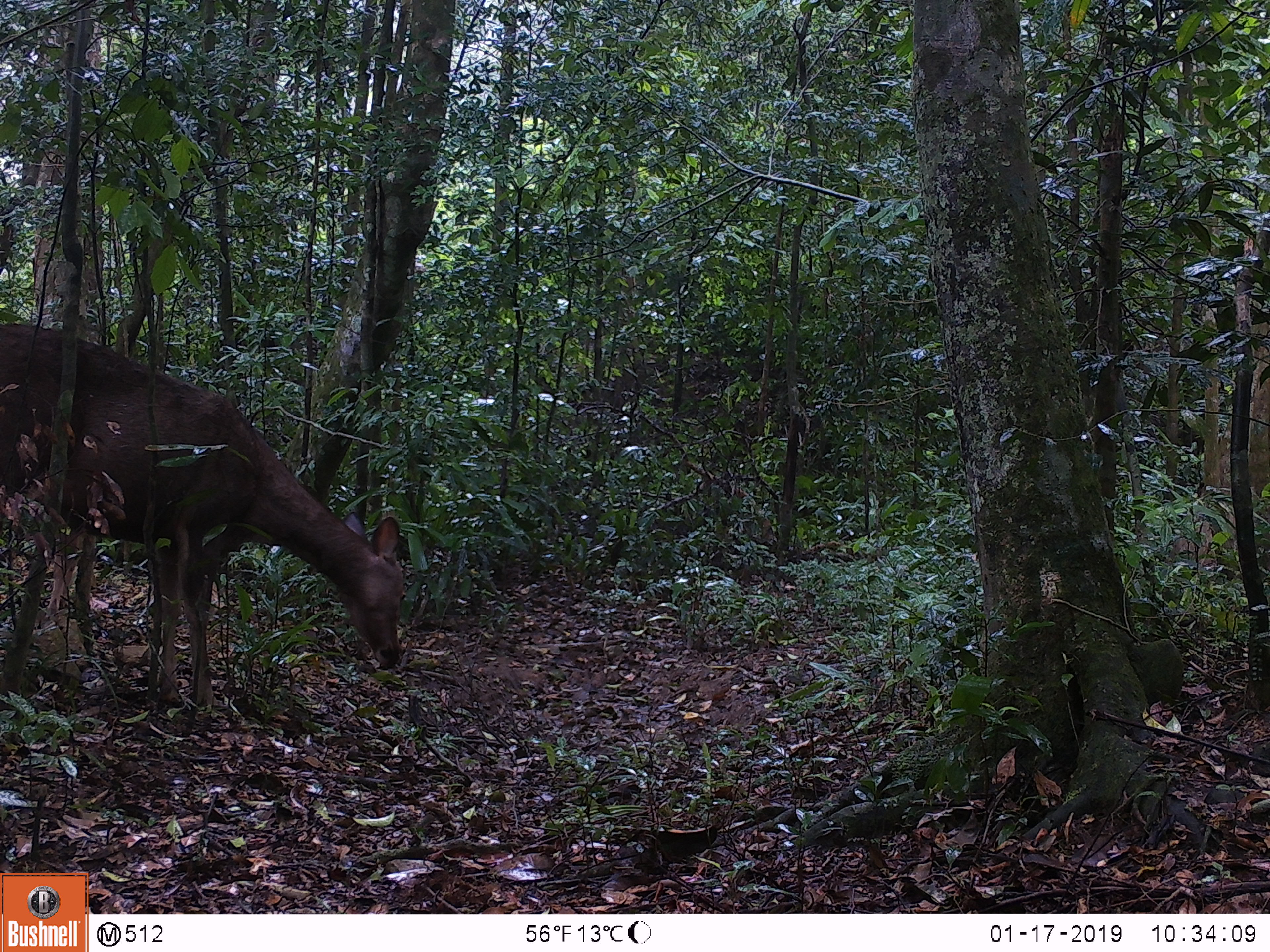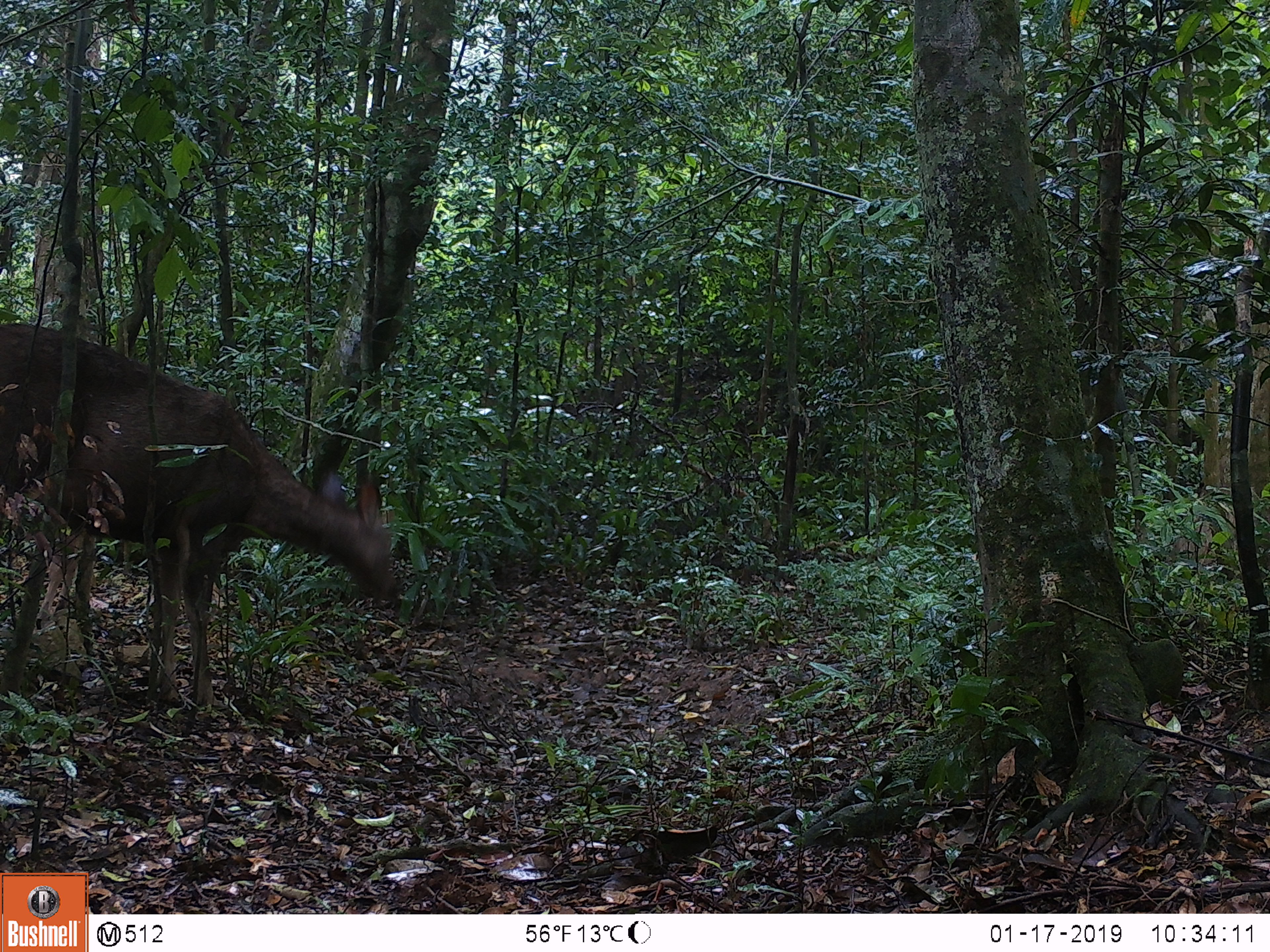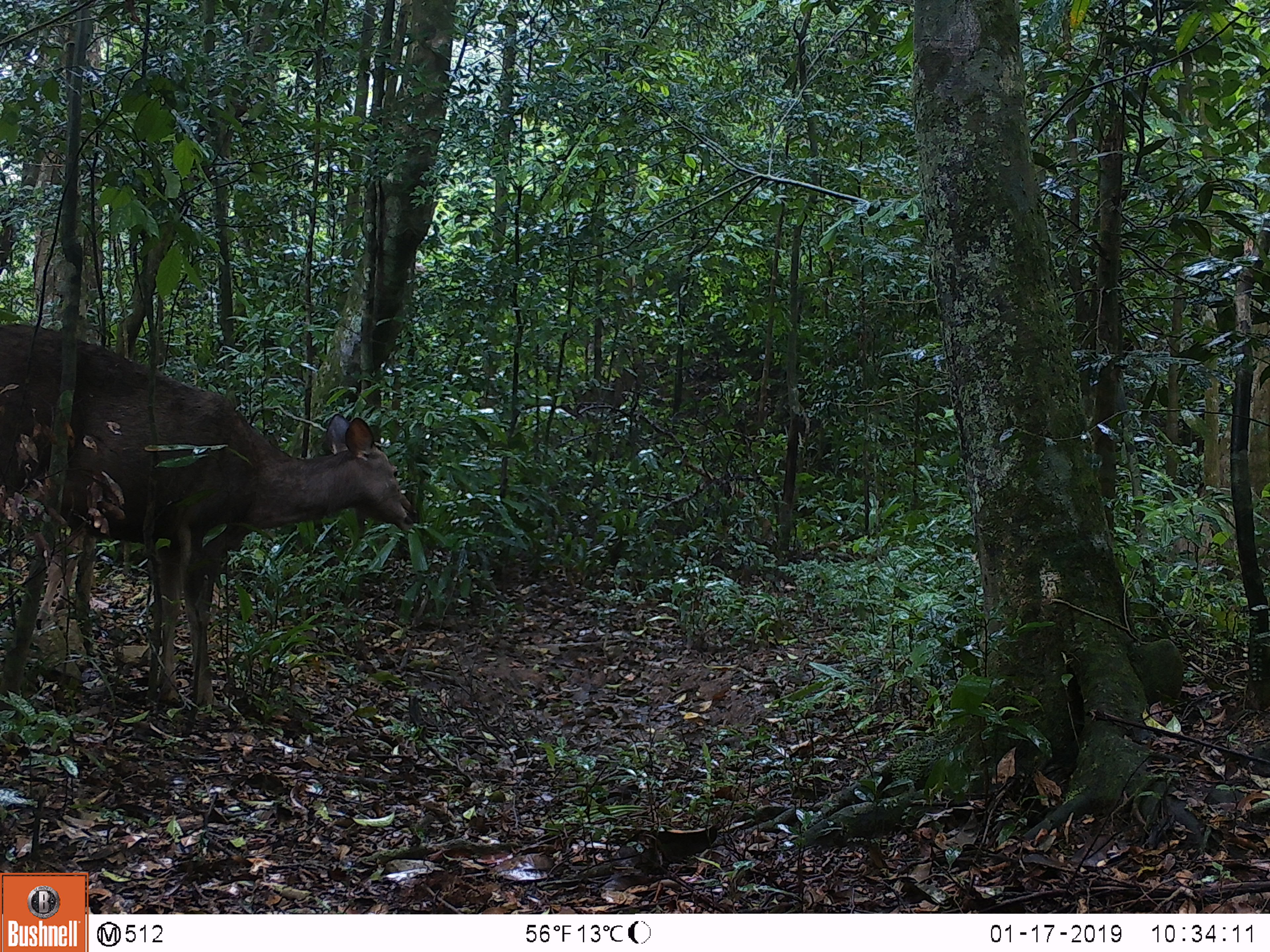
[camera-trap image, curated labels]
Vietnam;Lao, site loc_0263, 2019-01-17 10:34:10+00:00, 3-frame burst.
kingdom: Animalia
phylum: Chordata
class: Mammalia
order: Artiodactyla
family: Cervidae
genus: Rusa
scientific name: Rusa unicolor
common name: sambar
Sambar (Rusa unicolor). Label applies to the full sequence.